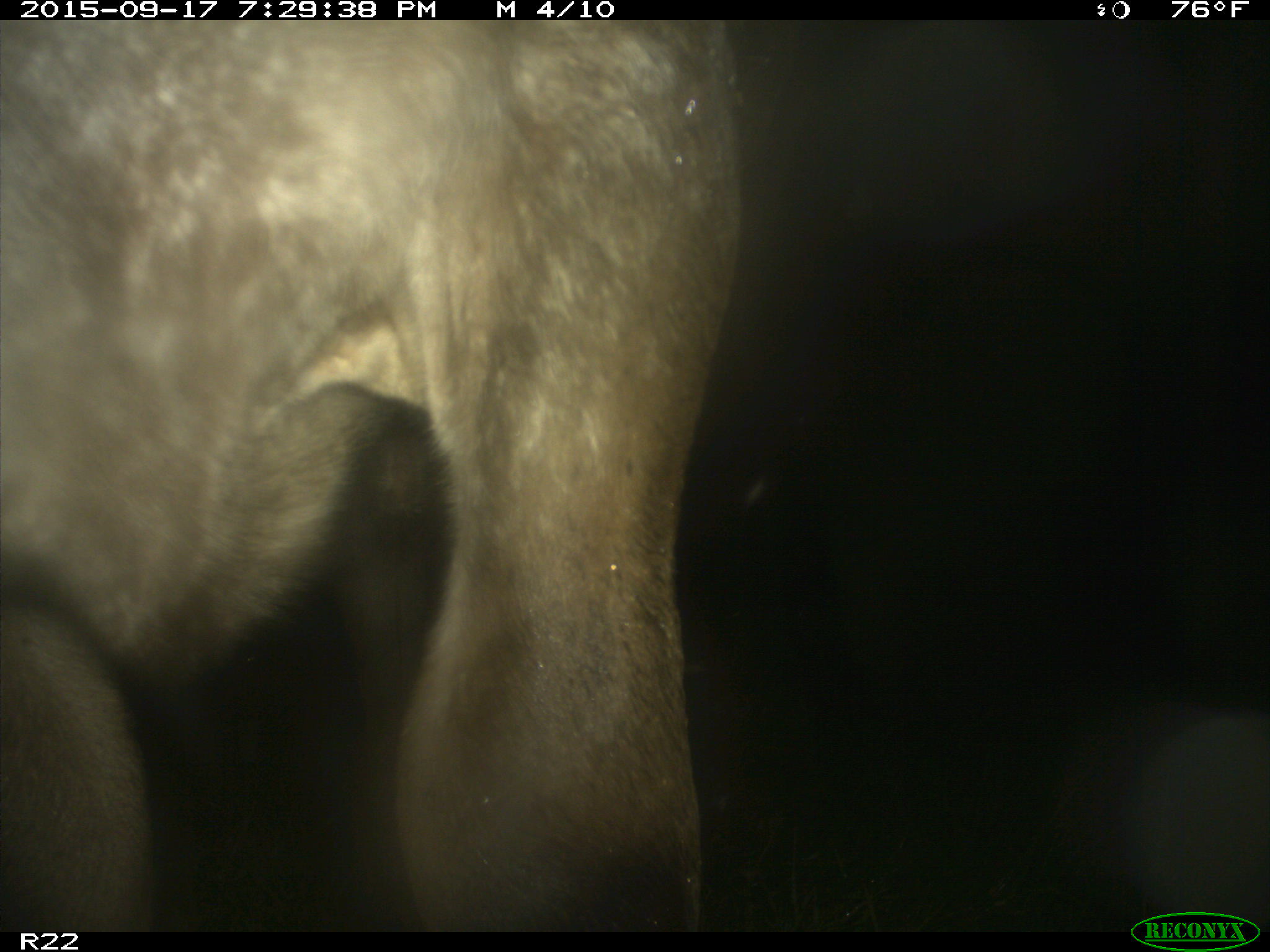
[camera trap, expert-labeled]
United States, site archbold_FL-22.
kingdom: Animalia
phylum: Chordata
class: Mammalia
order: Artiodactyla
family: Bovidae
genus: Bos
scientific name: Bos taurus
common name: domestic cow